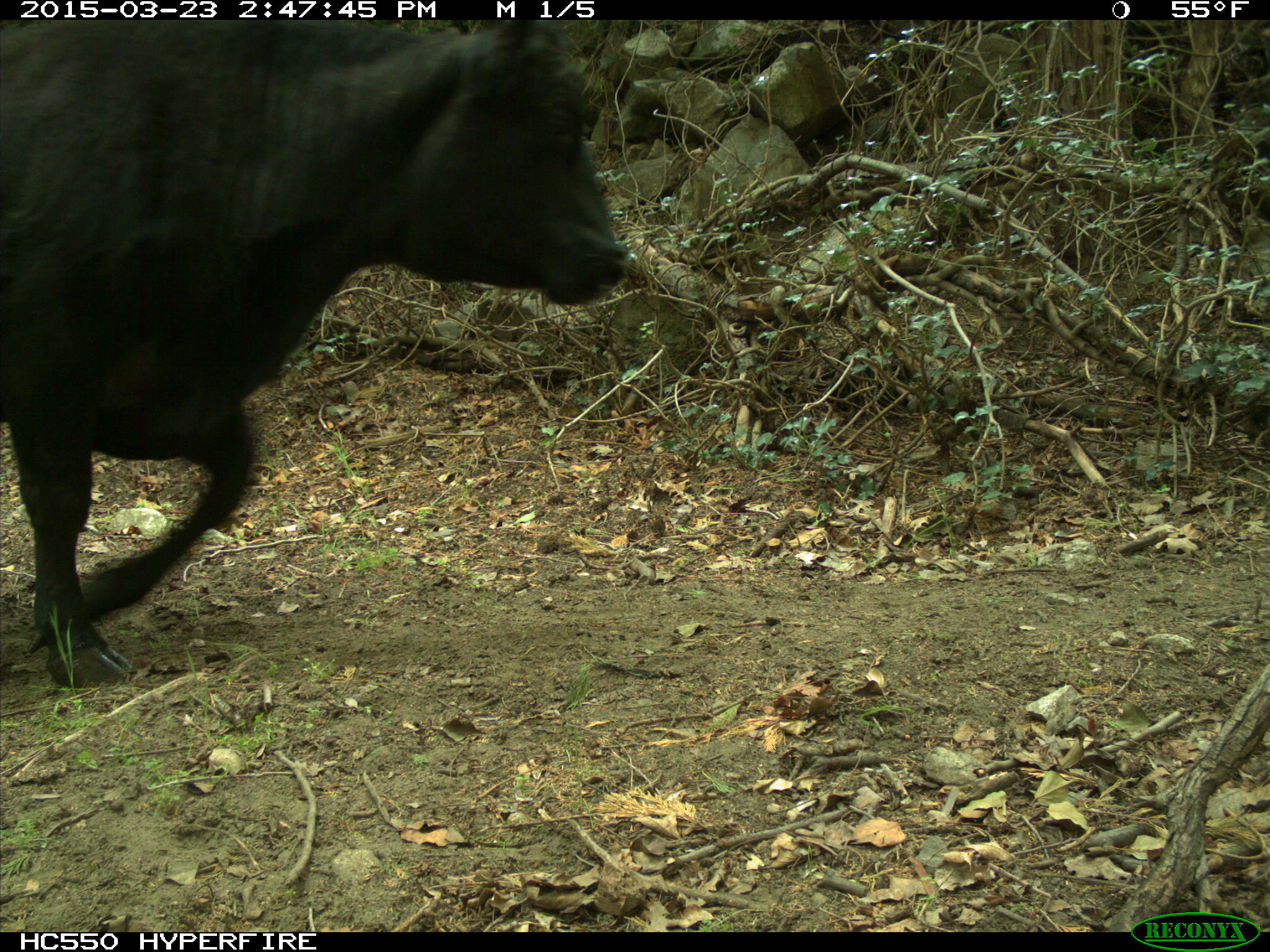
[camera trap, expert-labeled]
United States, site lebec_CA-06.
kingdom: Animalia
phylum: Chordata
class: Mammalia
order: Artiodactyla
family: Bovidae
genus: Bos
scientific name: Bos taurus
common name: domestic cow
Bos taurus (domestic cow).